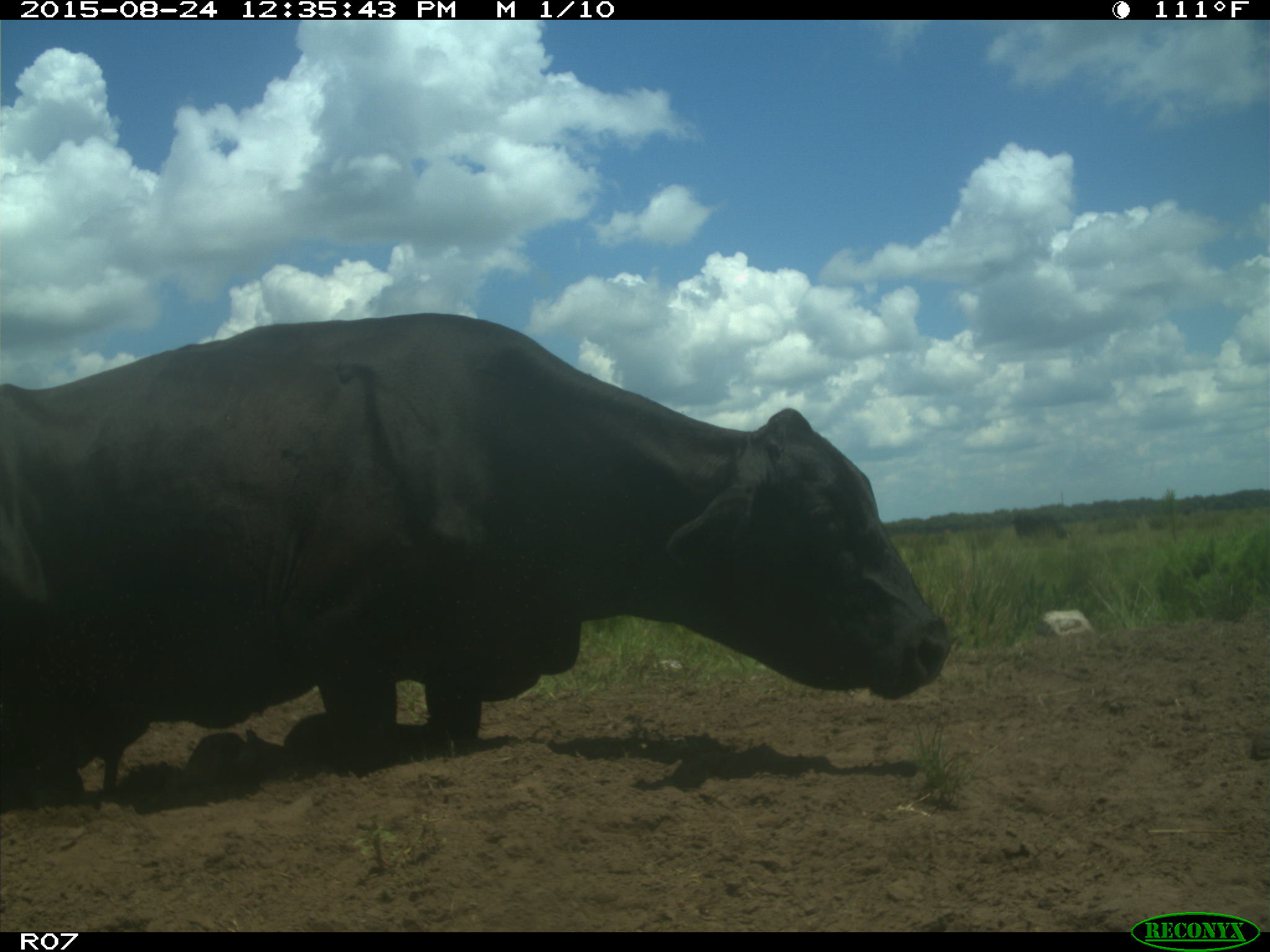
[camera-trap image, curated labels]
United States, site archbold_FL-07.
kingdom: Animalia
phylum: Chordata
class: Mammalia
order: Artiodactyla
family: Bovidae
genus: Bos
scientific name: Bos taurus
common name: domestic cow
Bos taurus (domestic cow).